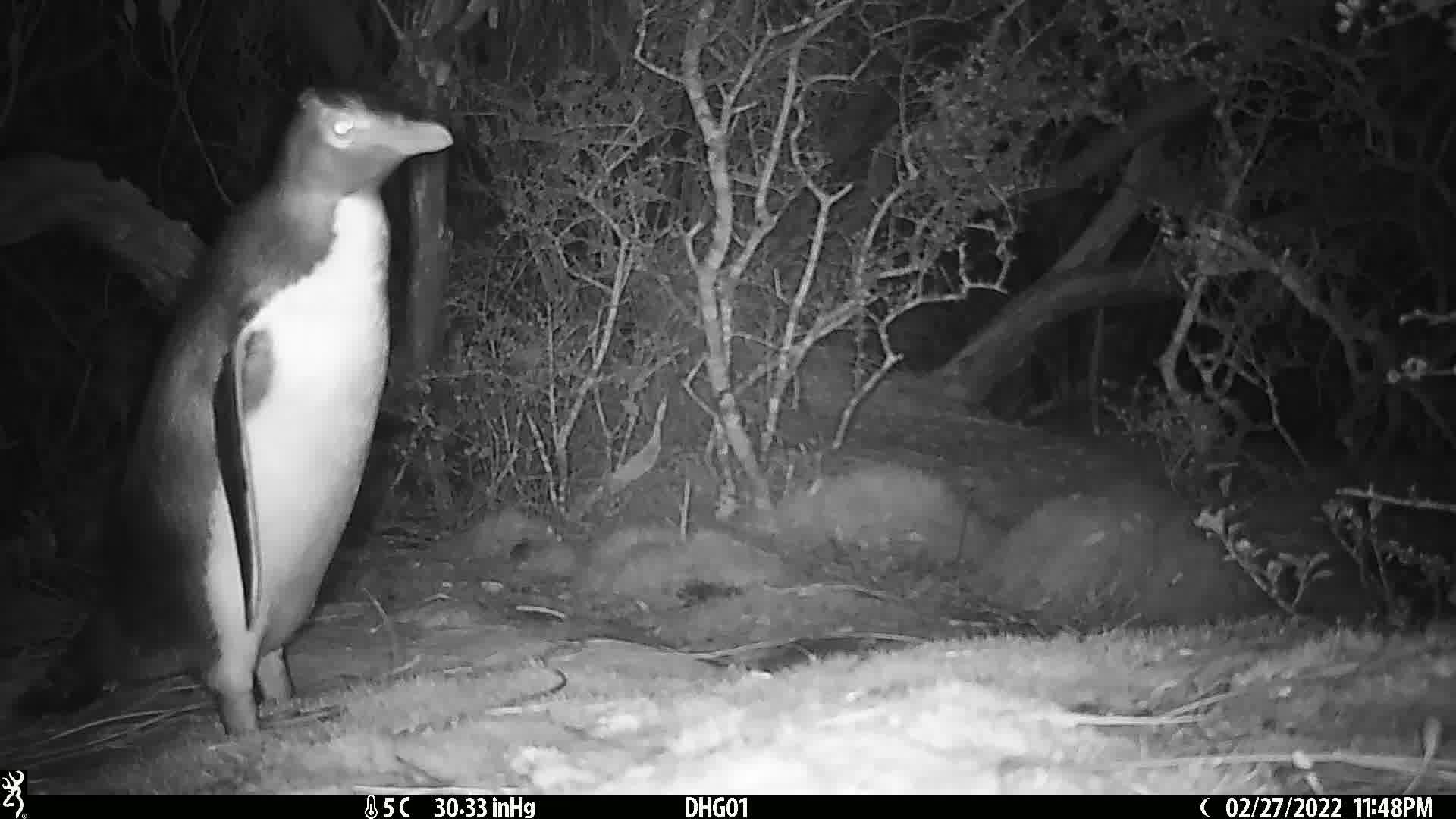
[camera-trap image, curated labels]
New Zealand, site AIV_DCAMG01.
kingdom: Animalia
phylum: Chordata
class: Aves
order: Sphenisciformes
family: Spheniscidae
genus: Megadyptes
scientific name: Megadyptes antipodes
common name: yellow-eyed penguin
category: yellow eyed penguin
Yellow eyed penguin (yellow-eyed penguin) (Megadyptes antipodes).